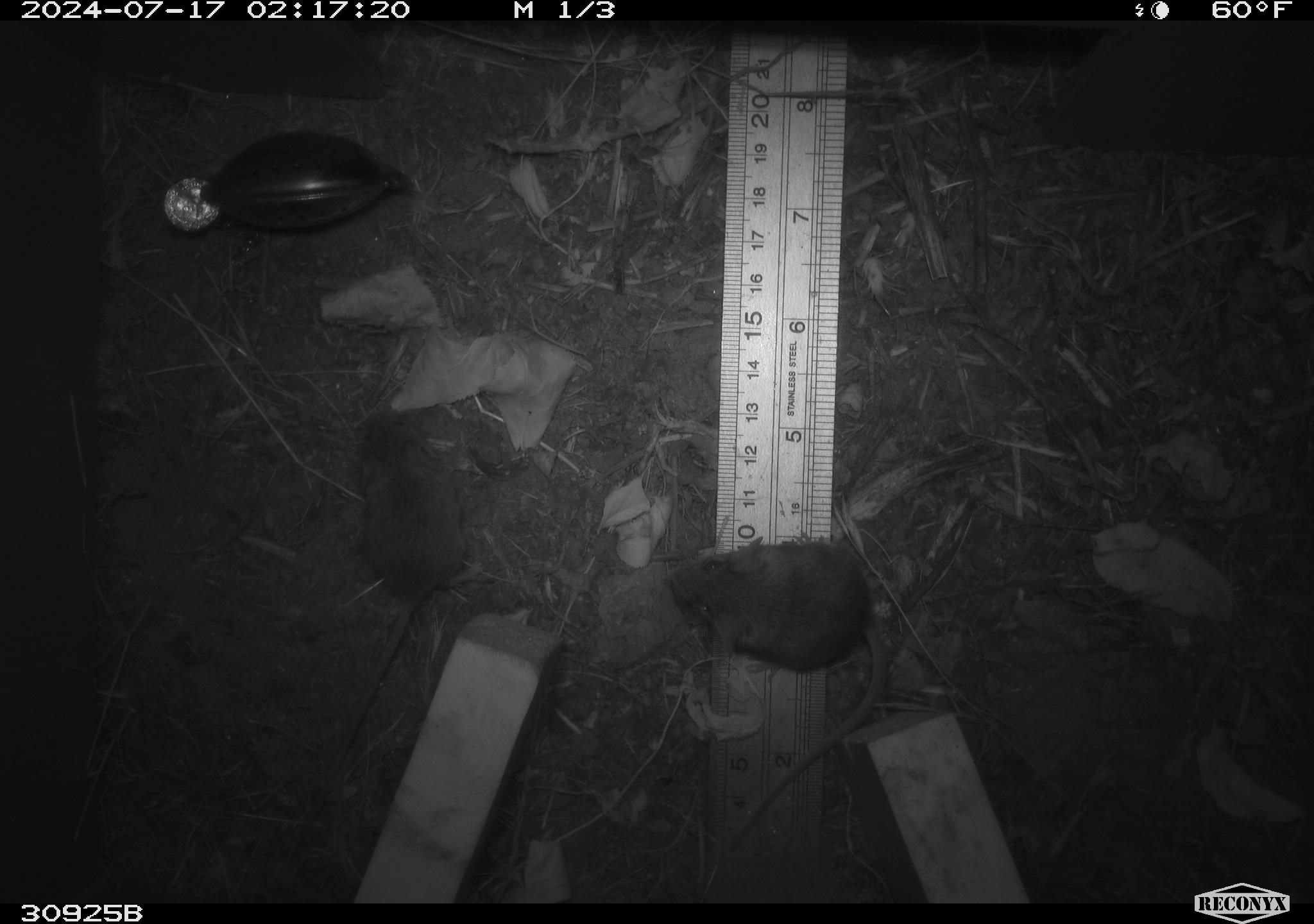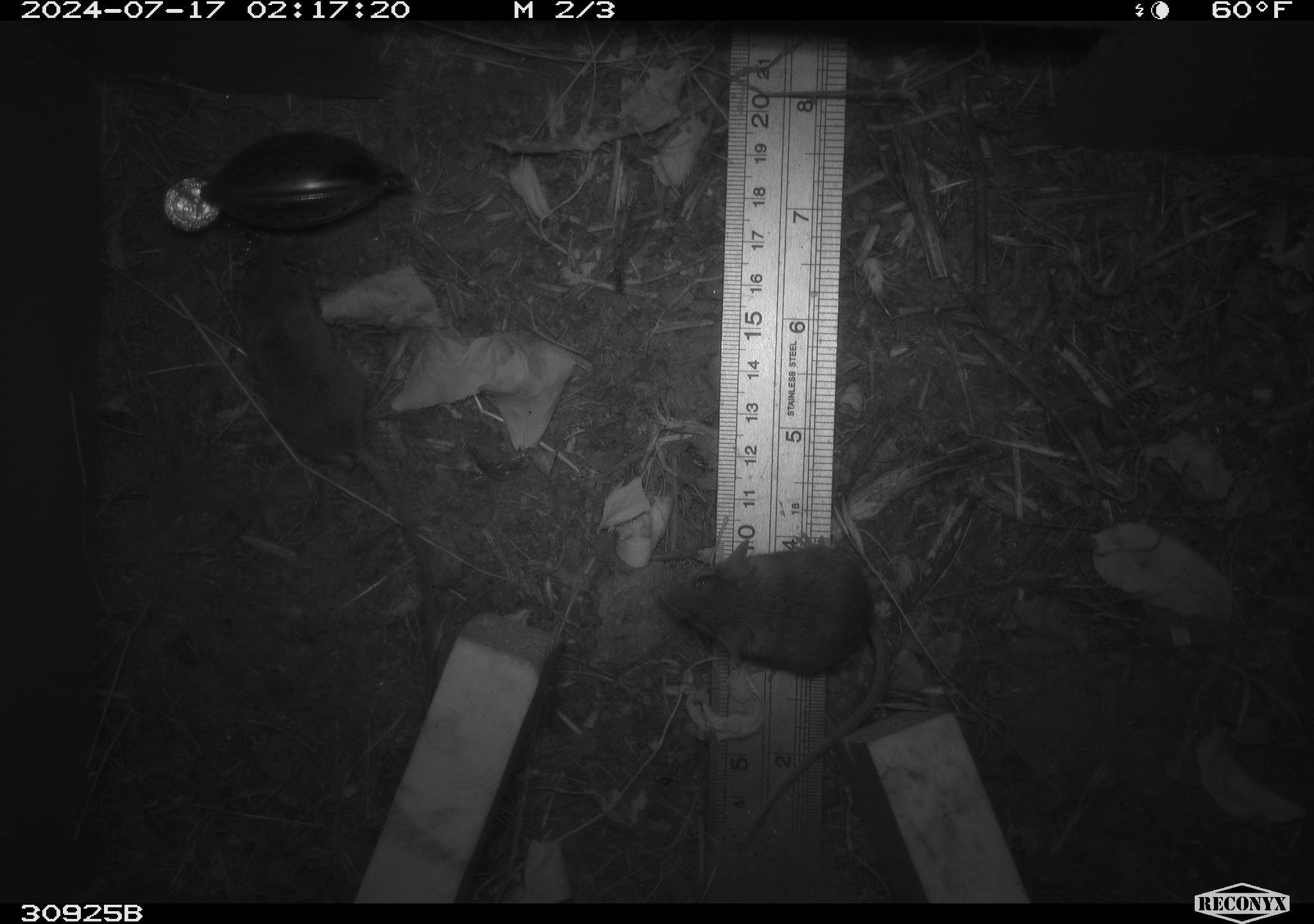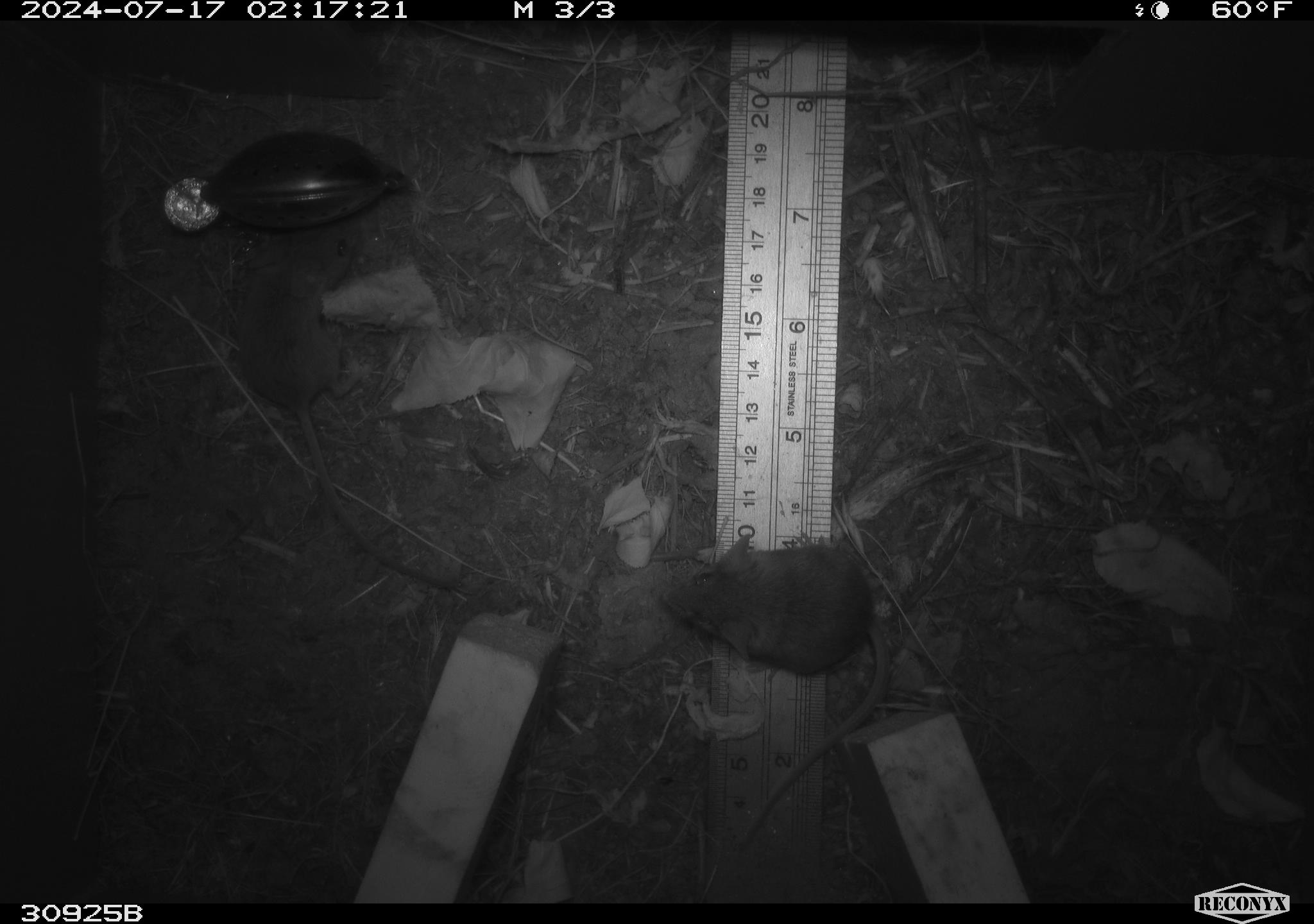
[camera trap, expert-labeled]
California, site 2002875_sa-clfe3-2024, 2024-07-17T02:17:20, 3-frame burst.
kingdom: Animalia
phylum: Chordata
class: Mammalia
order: Rodentia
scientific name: Rodentia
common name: mouse species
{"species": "mouse species (Rodentia)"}